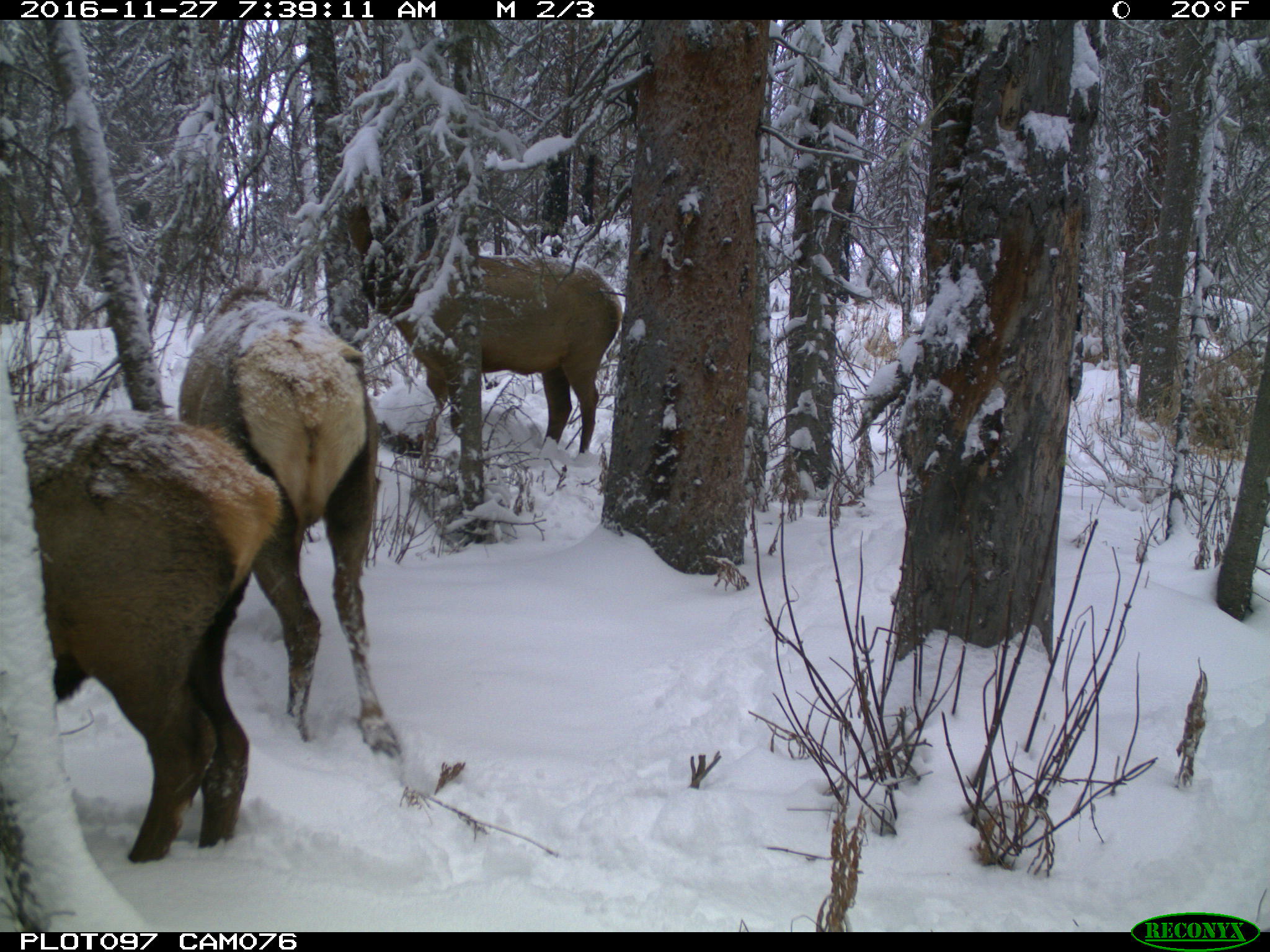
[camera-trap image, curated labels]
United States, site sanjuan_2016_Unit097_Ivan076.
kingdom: Animalia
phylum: Chordata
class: Mammalia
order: Artiodactyla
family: Cervidae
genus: Cervus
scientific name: Cervus elaphus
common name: red deer